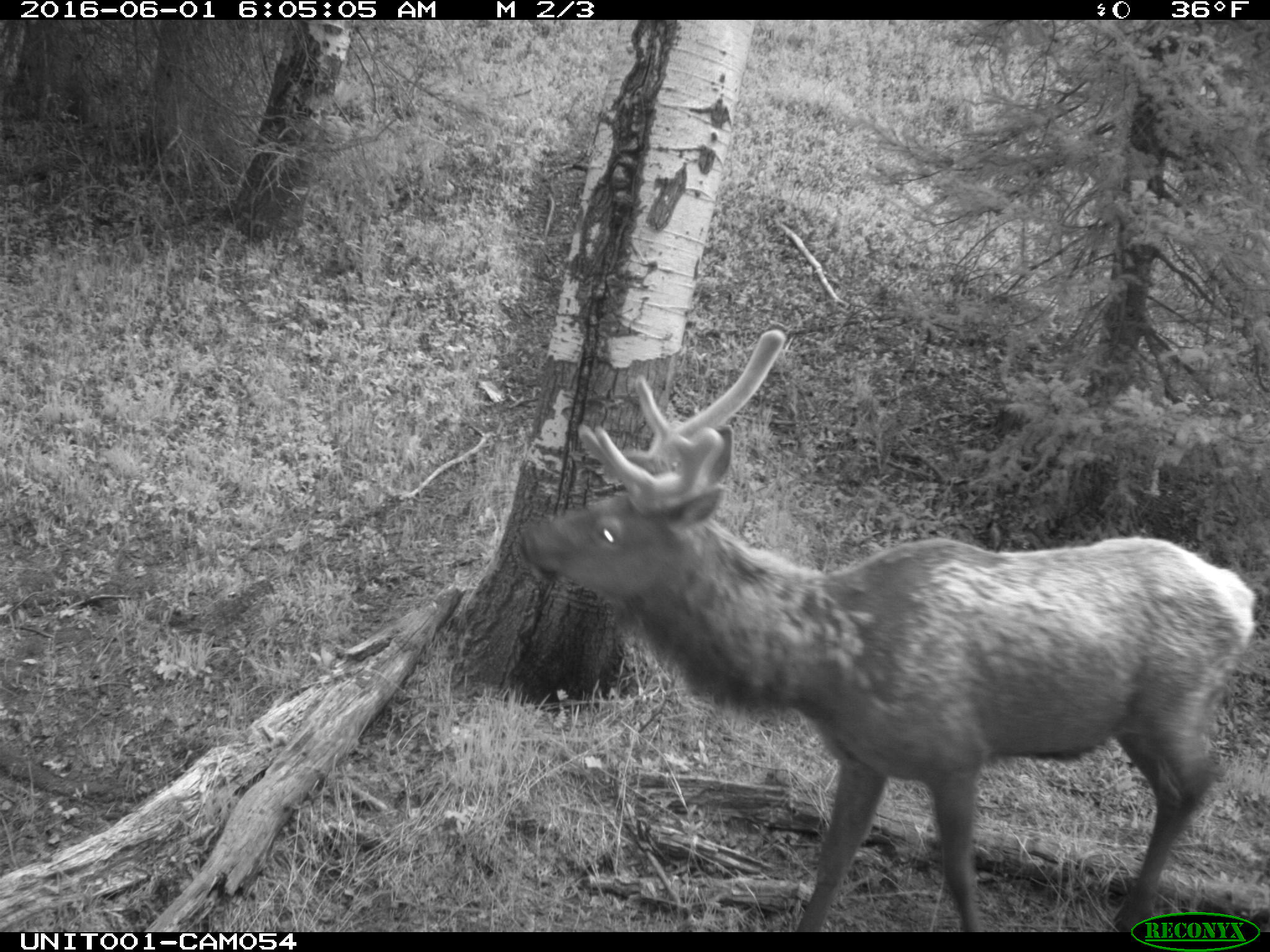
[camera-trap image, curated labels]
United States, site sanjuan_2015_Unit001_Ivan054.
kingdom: Animalia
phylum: Chordata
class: Mammalia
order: Artiodactyla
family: Cervidae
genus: Cervus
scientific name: Cervus elaphus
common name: red deer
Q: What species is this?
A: Cervus elaphus (red deer).